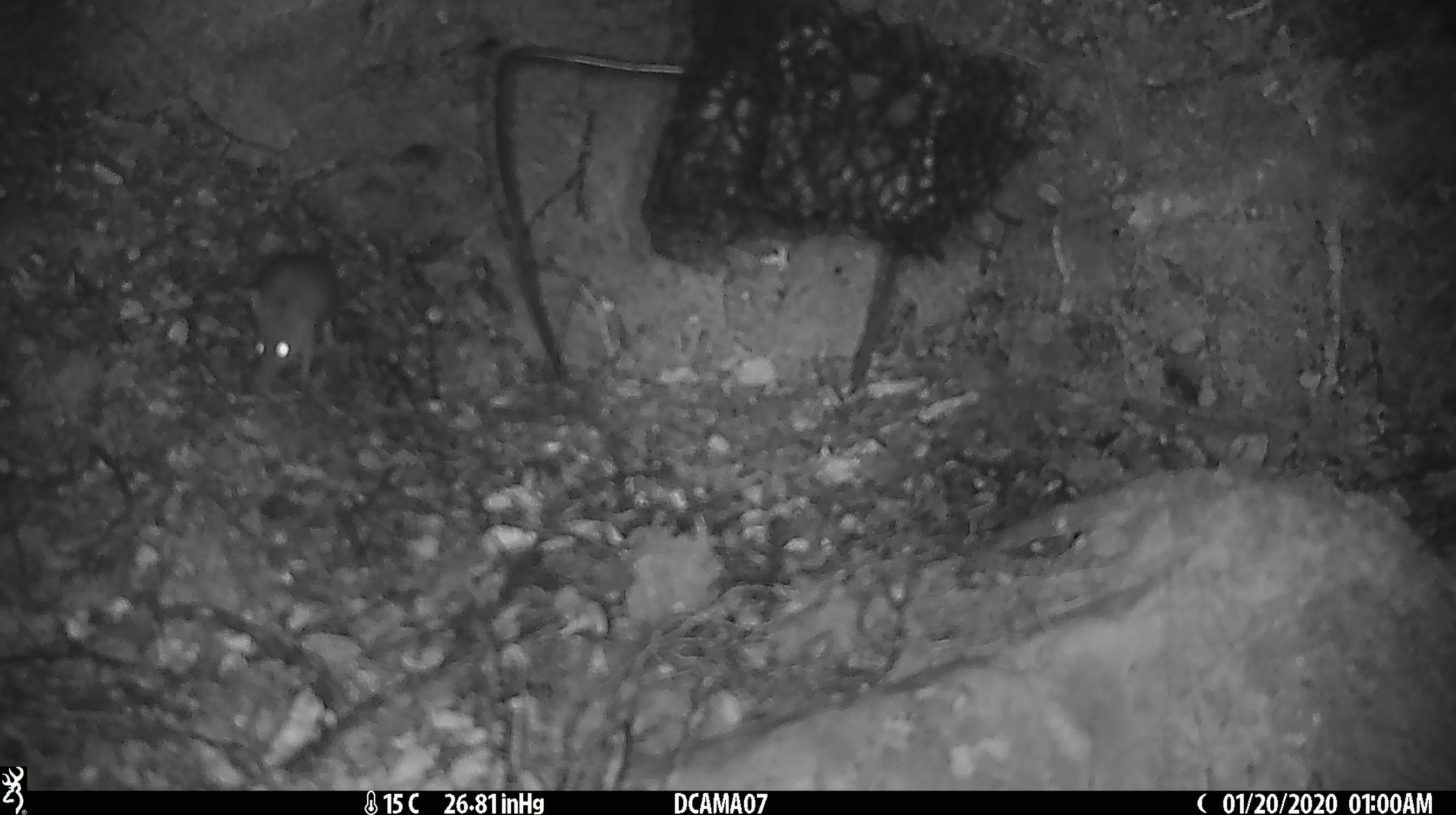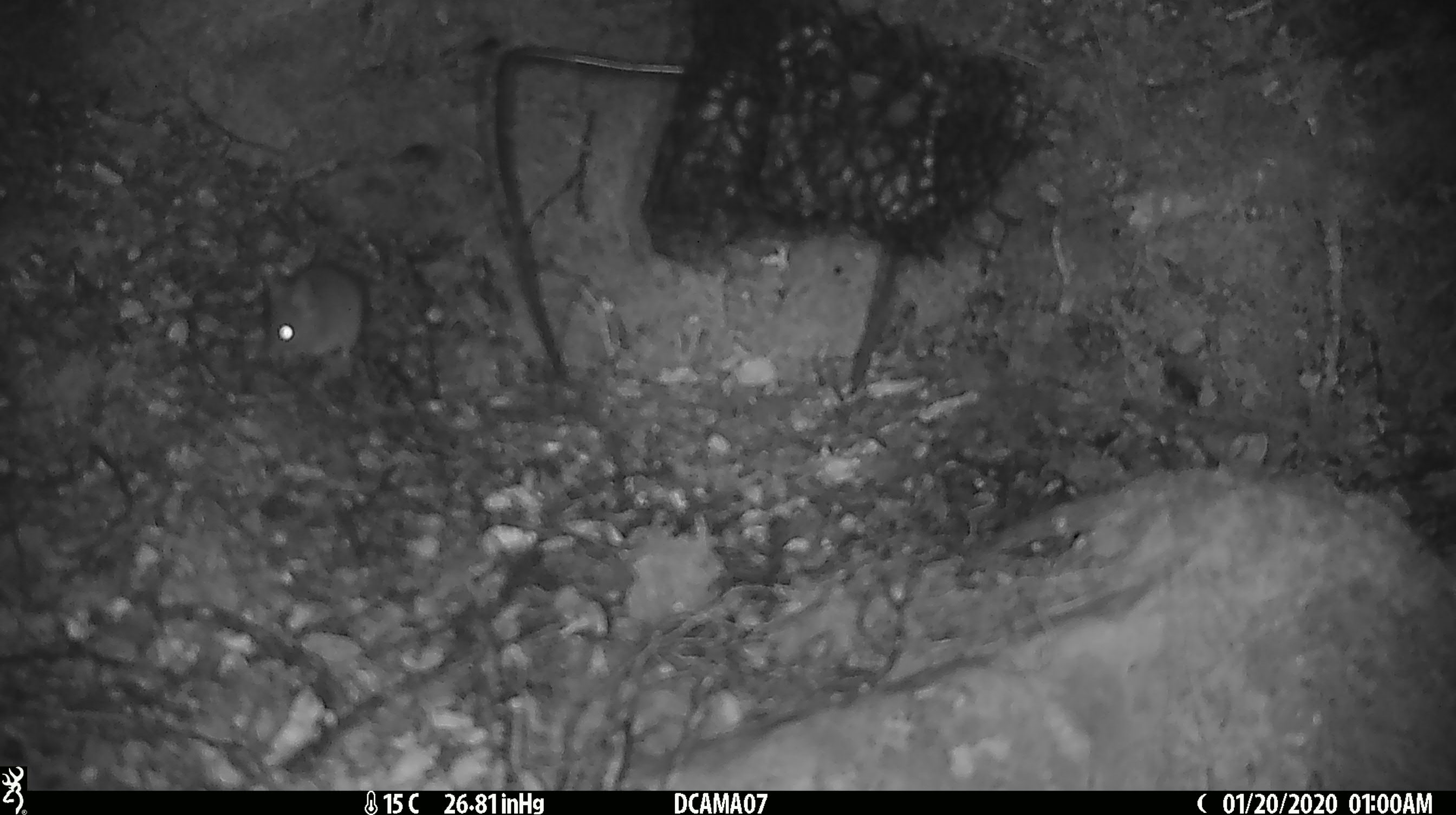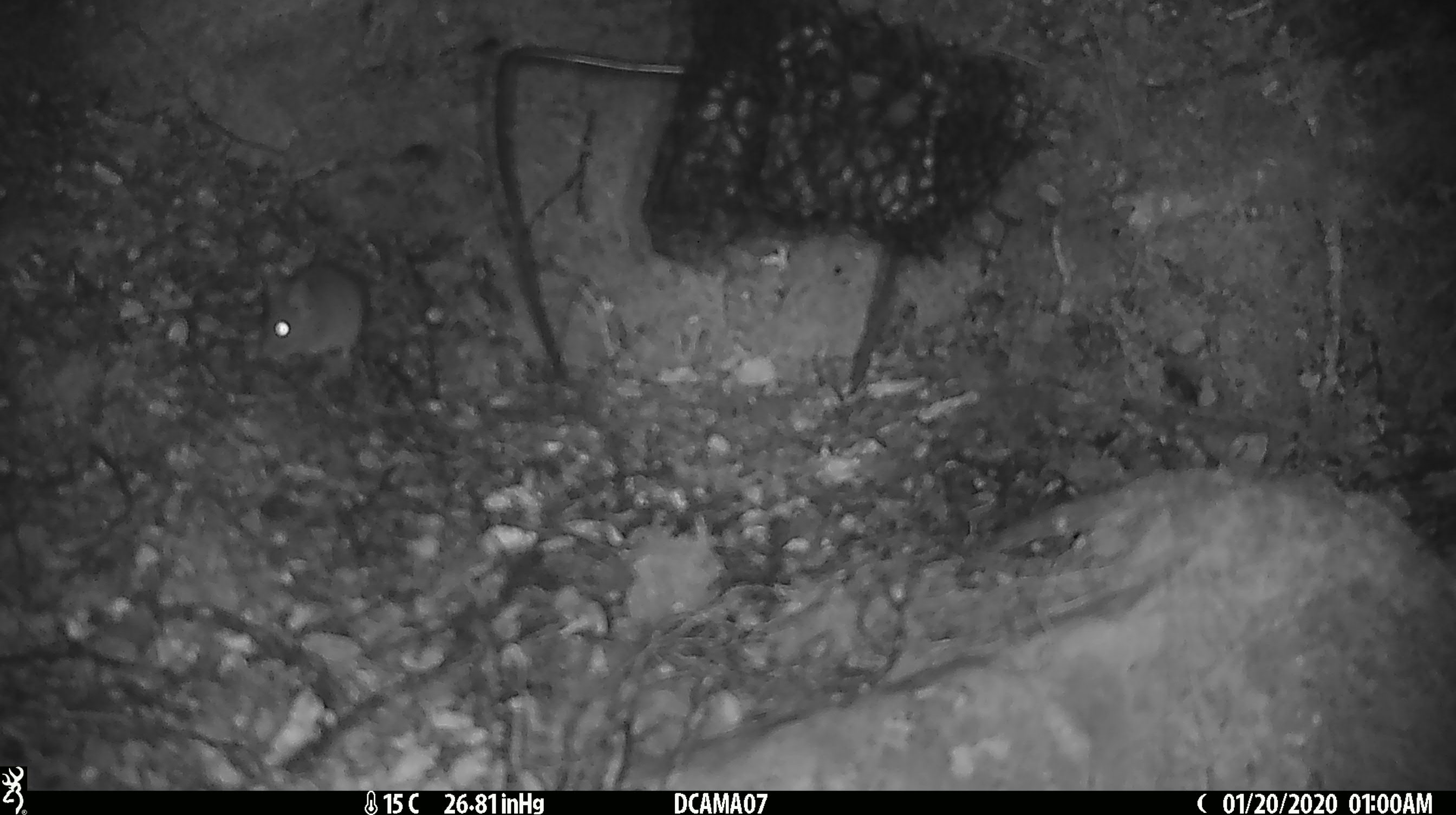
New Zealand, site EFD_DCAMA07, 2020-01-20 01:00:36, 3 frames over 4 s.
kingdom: Animalia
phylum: Chordata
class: Mammalia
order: Rodentia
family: Muridae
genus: Mus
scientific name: Mus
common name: mouse